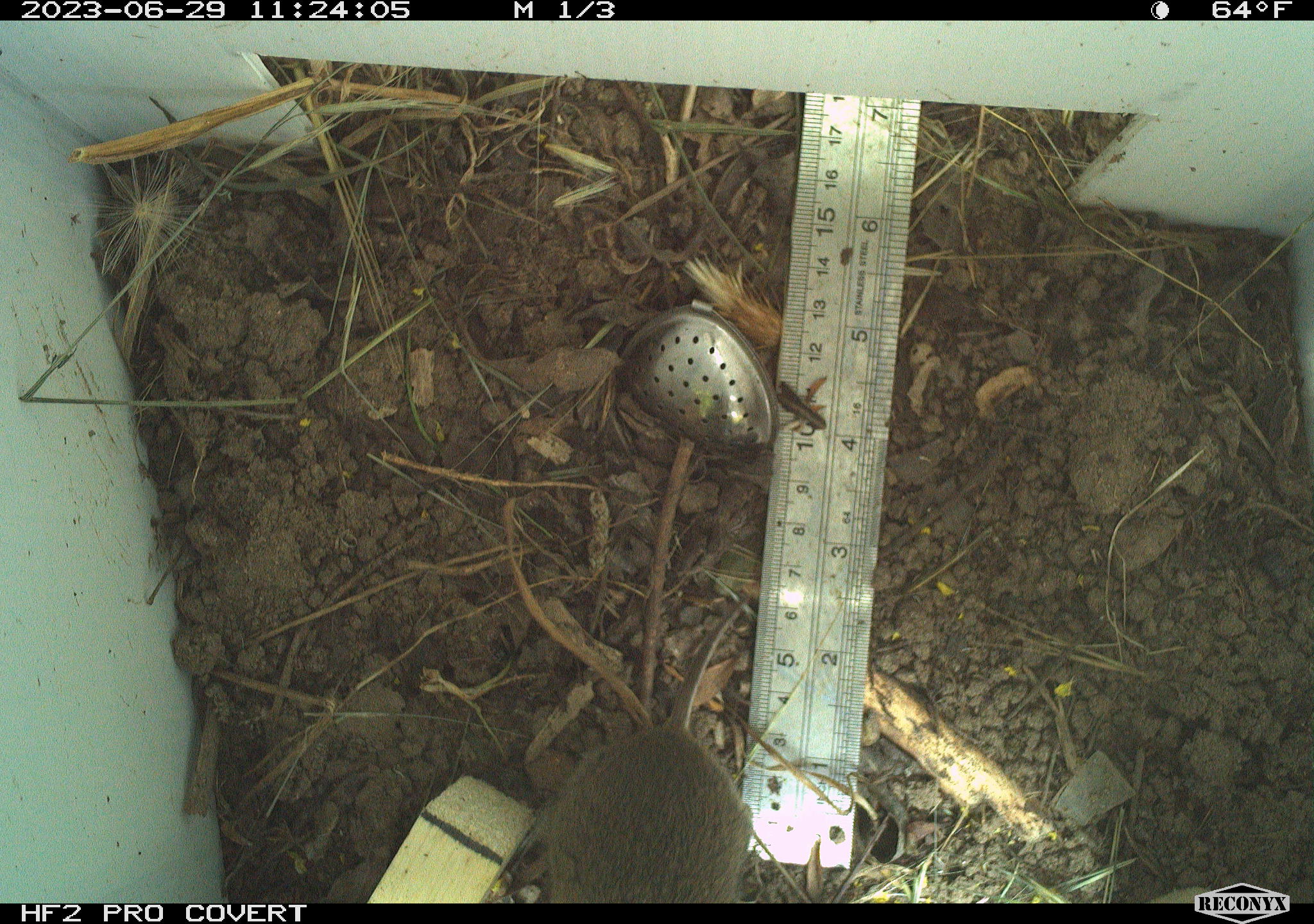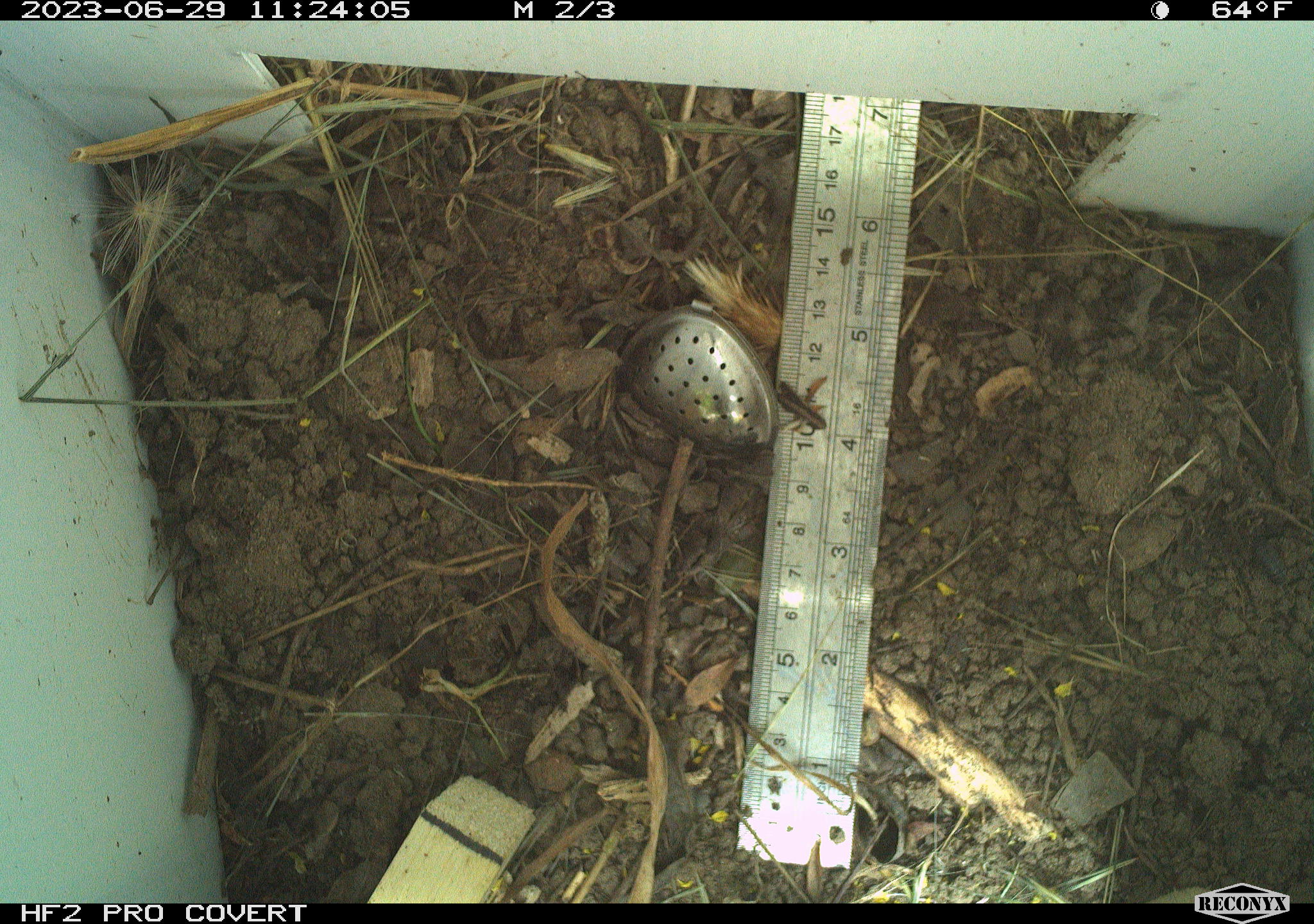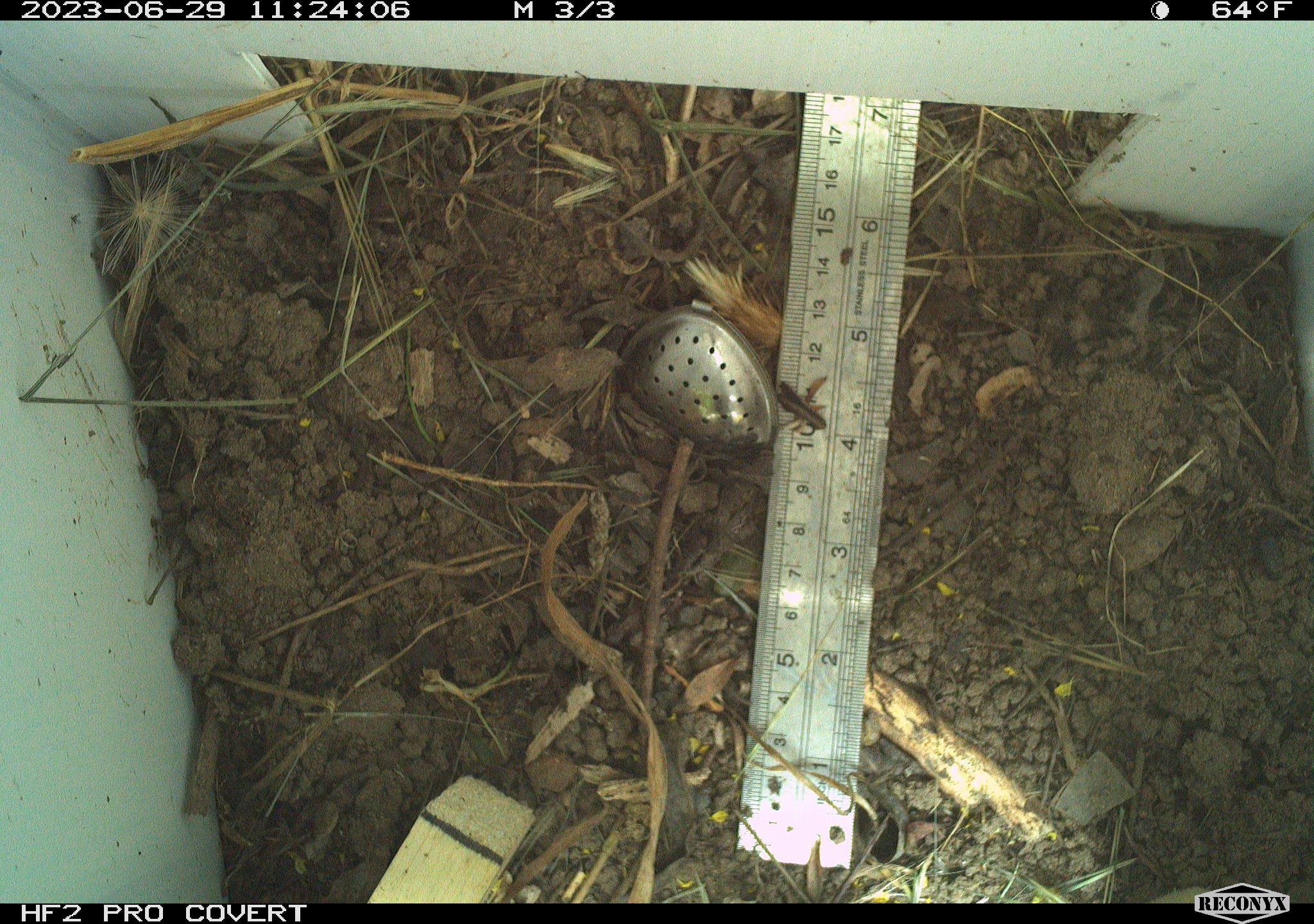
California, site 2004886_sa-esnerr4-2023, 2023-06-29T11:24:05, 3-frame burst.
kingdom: Animalia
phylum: Chordata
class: Mammalia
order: Rodentia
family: Cricetidae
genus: Microtus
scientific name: Microtus californicus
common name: california vole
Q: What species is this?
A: California vole (Microtus californicus).